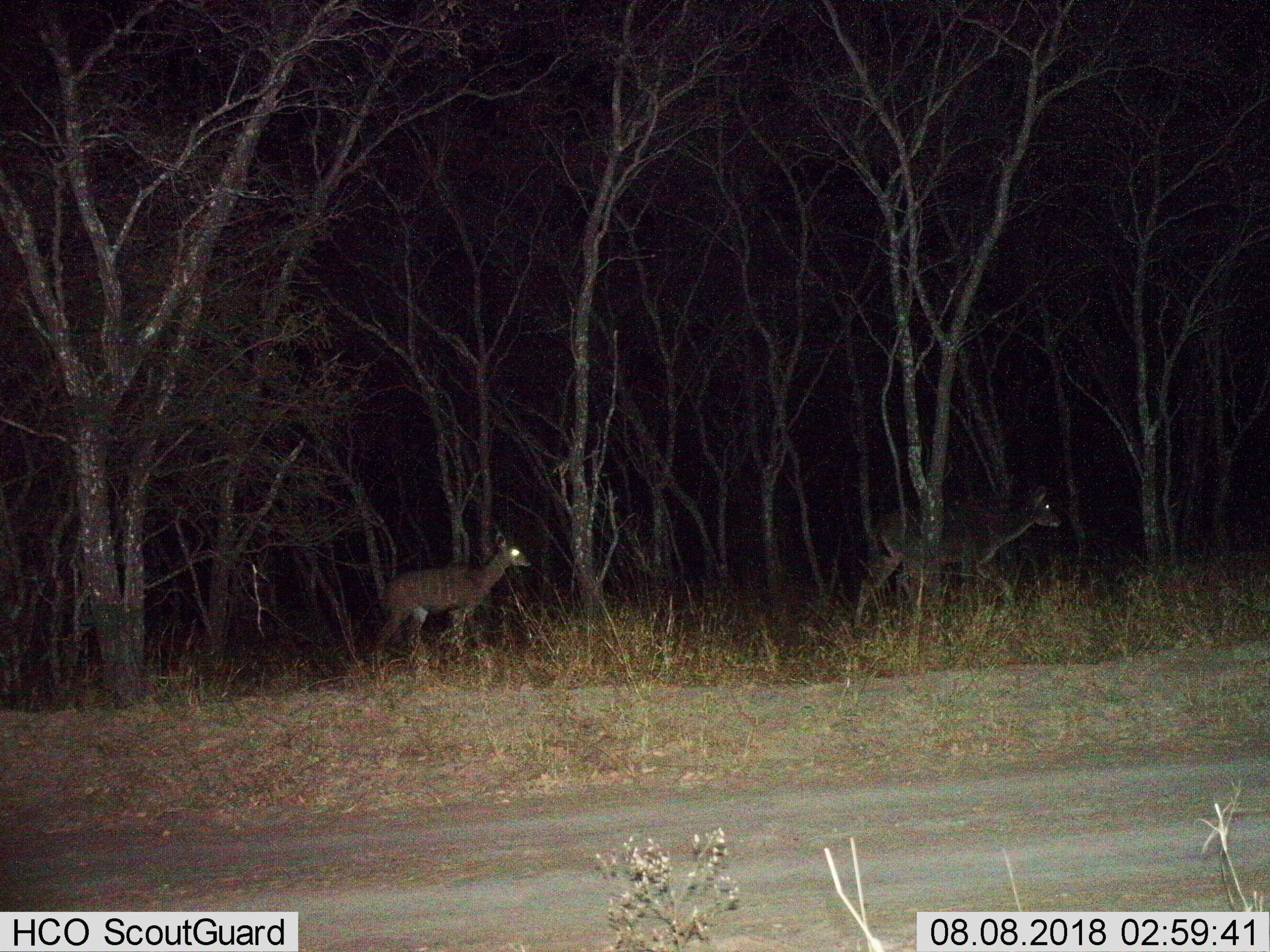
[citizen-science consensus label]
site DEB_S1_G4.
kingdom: Animalia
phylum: Chordata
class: Mammalia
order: Artiodactyla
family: Bovidae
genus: Tragelaphus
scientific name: Tragelaphus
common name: kudu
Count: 2.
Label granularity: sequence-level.